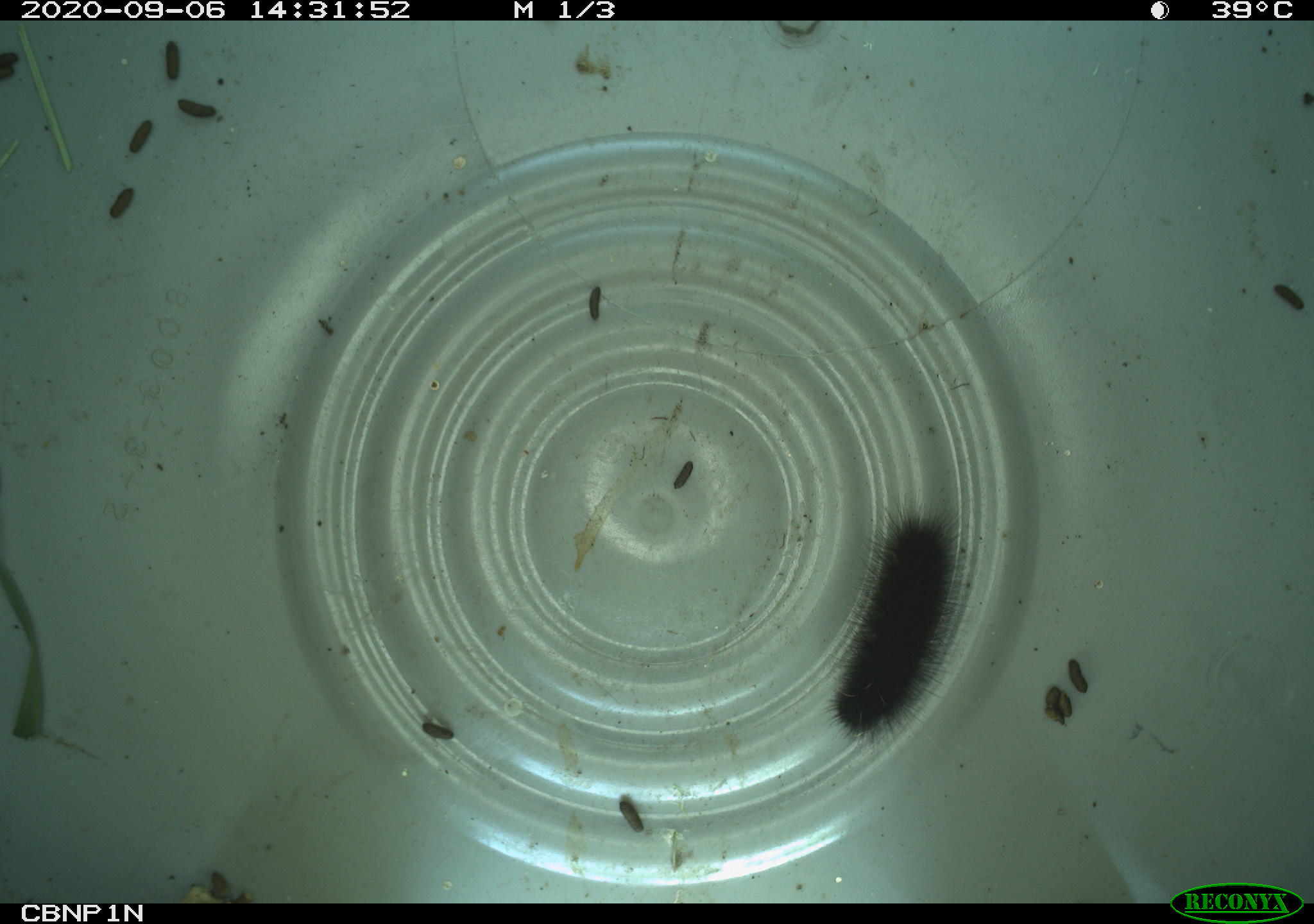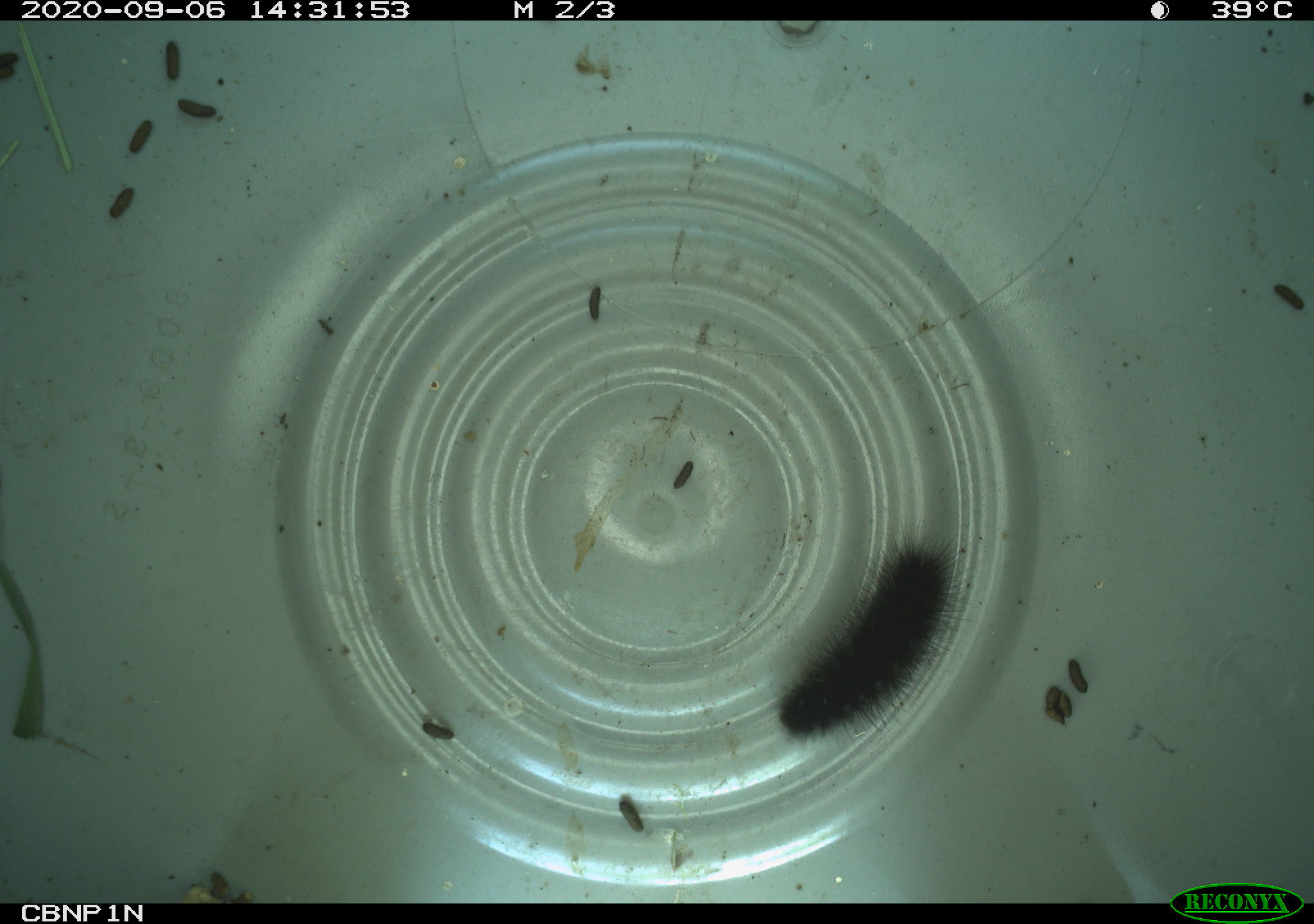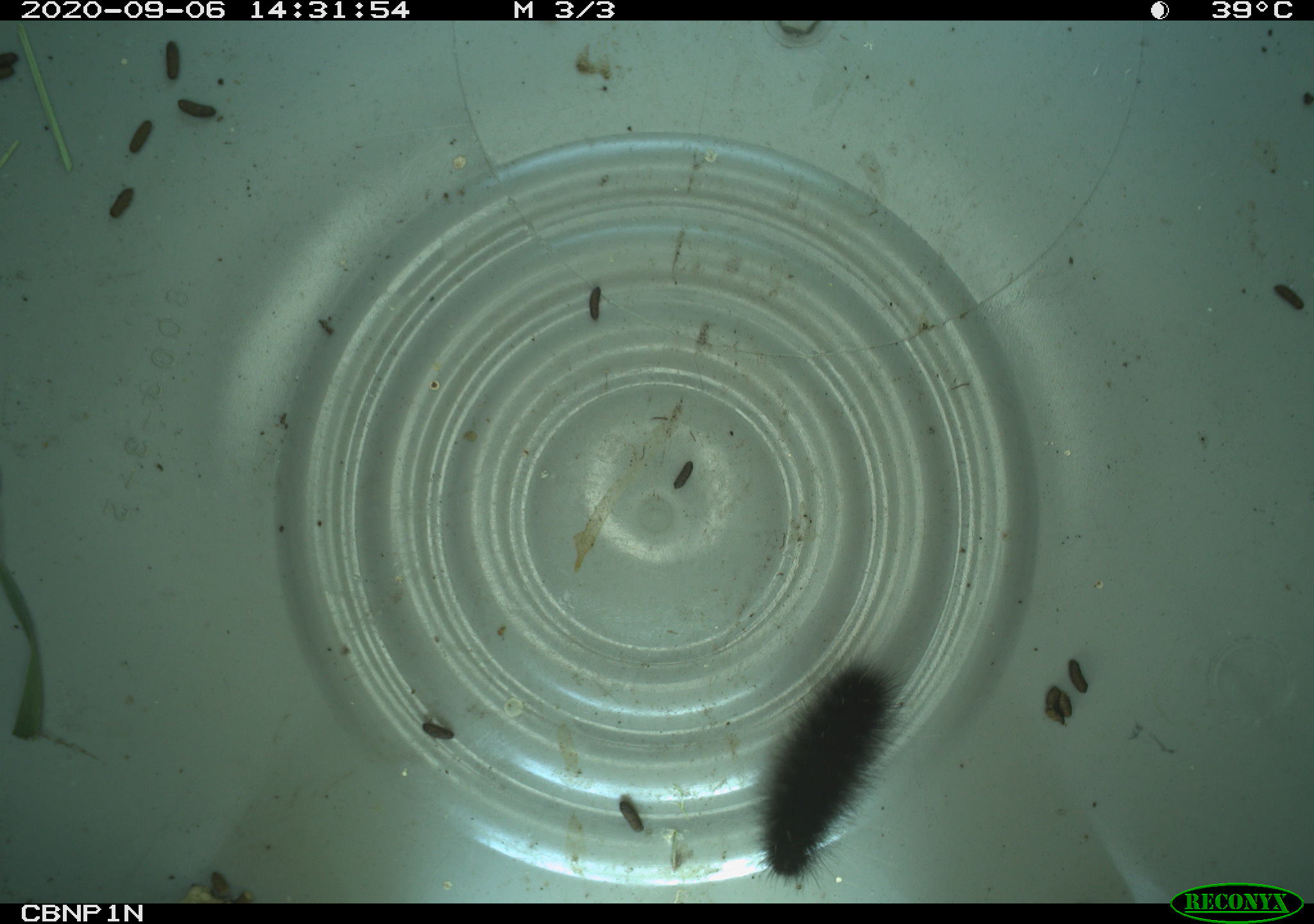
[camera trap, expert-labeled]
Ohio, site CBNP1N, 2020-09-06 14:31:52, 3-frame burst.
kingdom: Animalia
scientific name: Animalia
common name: animal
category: invertebrate